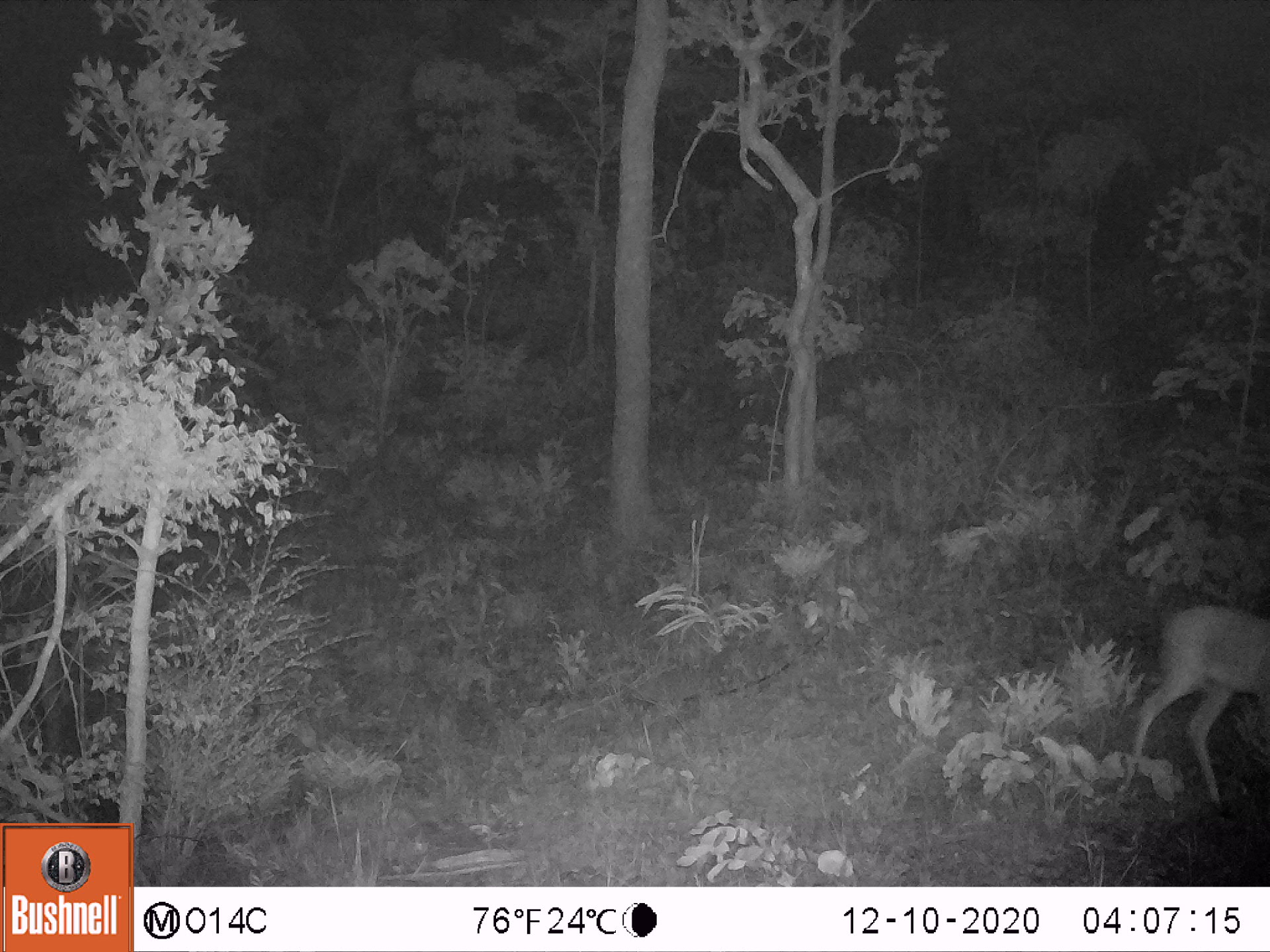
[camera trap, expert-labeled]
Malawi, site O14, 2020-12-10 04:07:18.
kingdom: Animalia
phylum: Chordata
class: Mammalia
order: Artiodactyla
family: Bovidae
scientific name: Antilopinae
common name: small antelope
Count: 1.